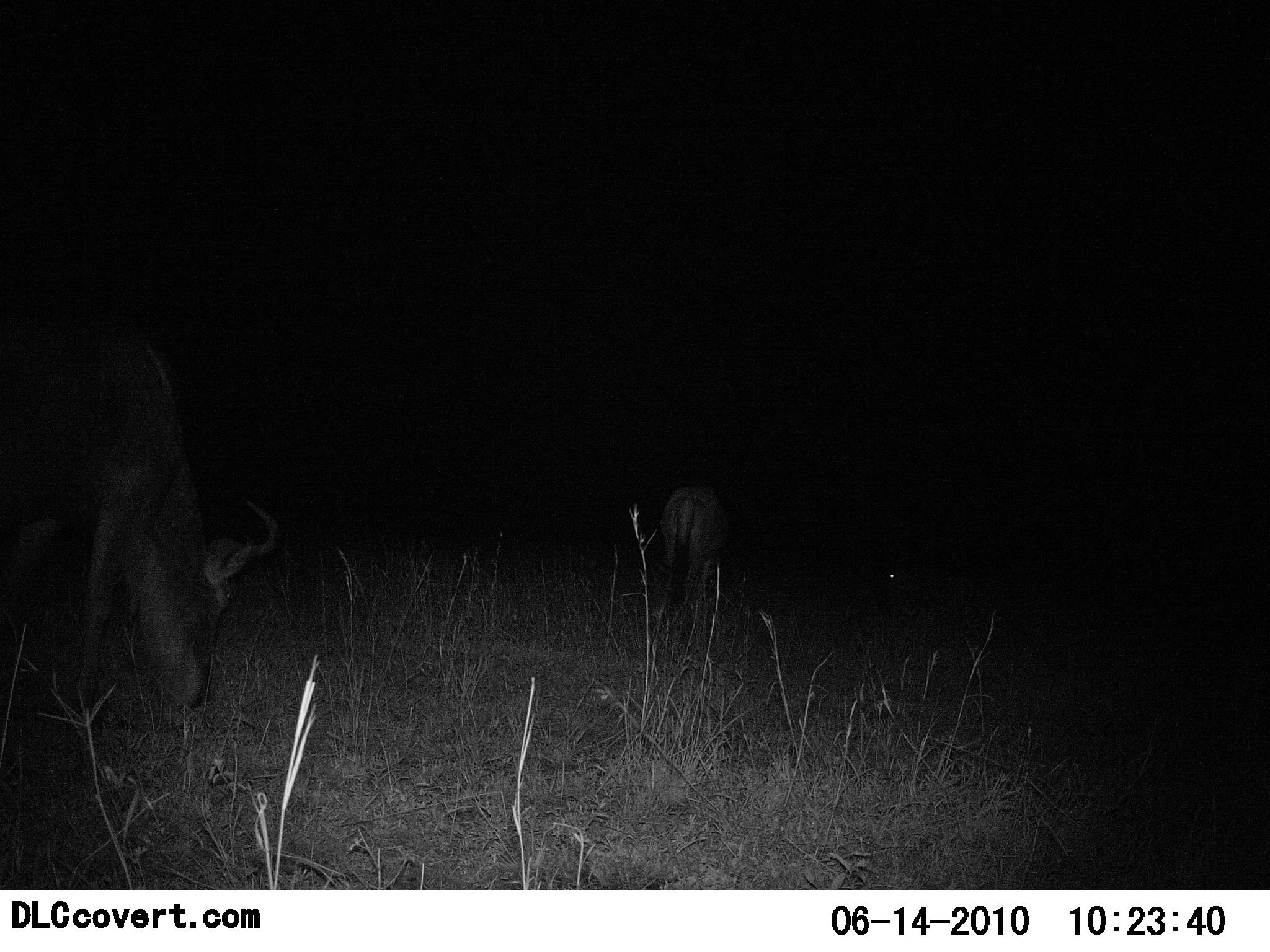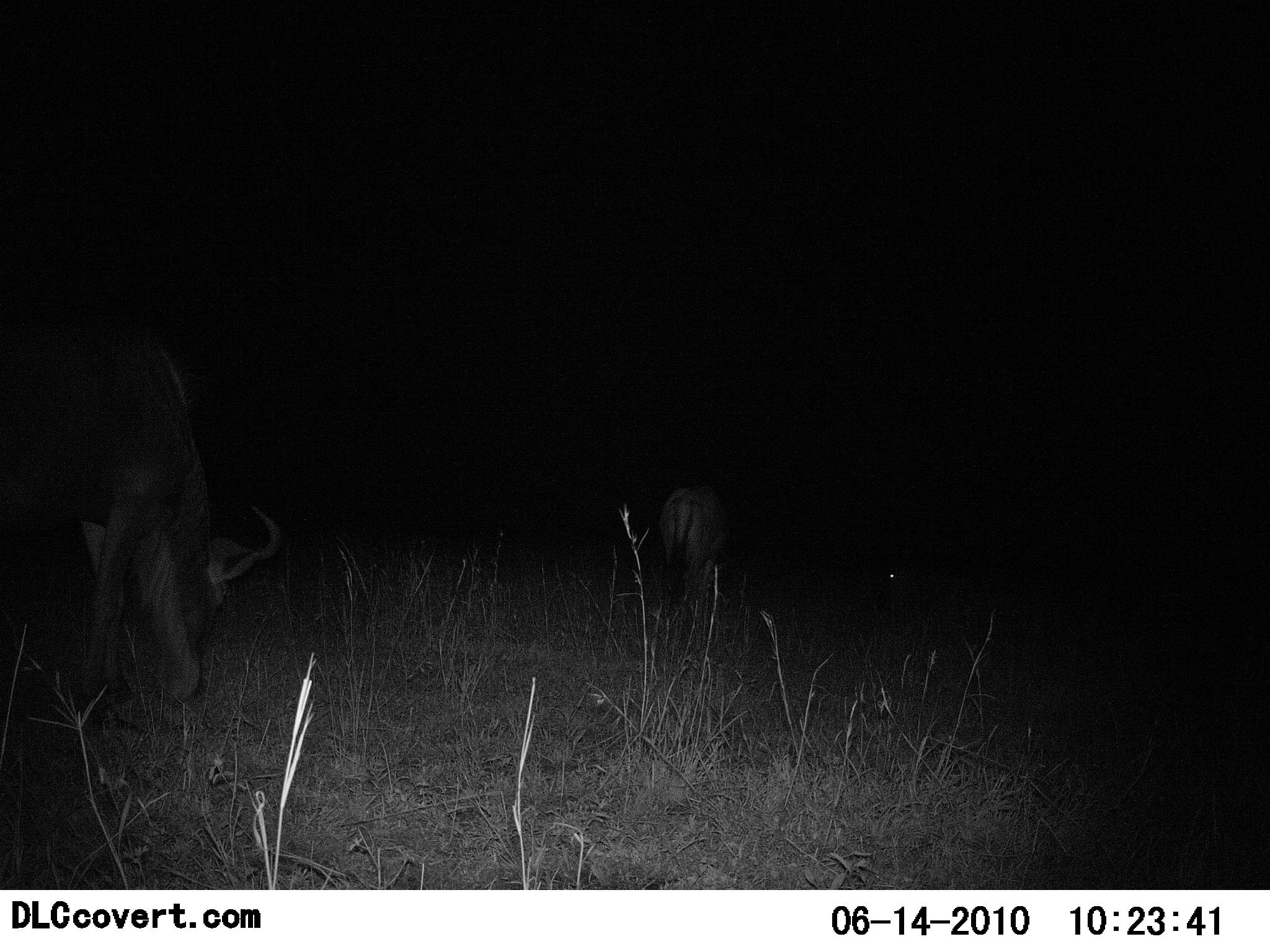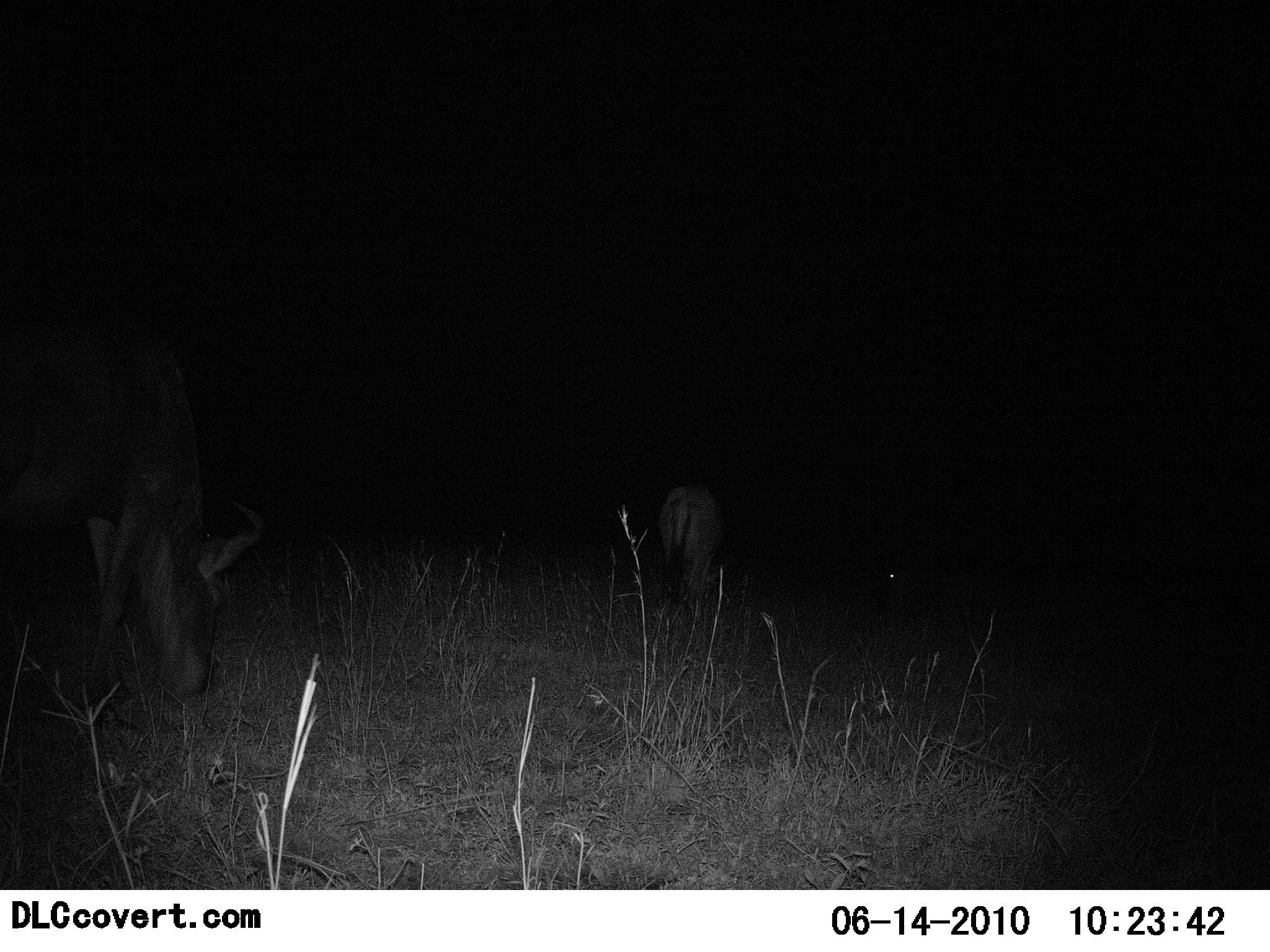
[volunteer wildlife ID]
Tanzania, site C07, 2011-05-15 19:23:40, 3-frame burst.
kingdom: Animalia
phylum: Chordata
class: Mammalia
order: Artiodactyla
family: Bovidae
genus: Connochaetes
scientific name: Connochaetes taurinus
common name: blue wildebeest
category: wildebeest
Wildebeest (blue wildebeest) (Connochaetes taurinus), count 2. Behavior (volunteer vote fractions): standing 18%, resting 18%, moving 9%, interacting 0%. Young present (vote fraction): 0%. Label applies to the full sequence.